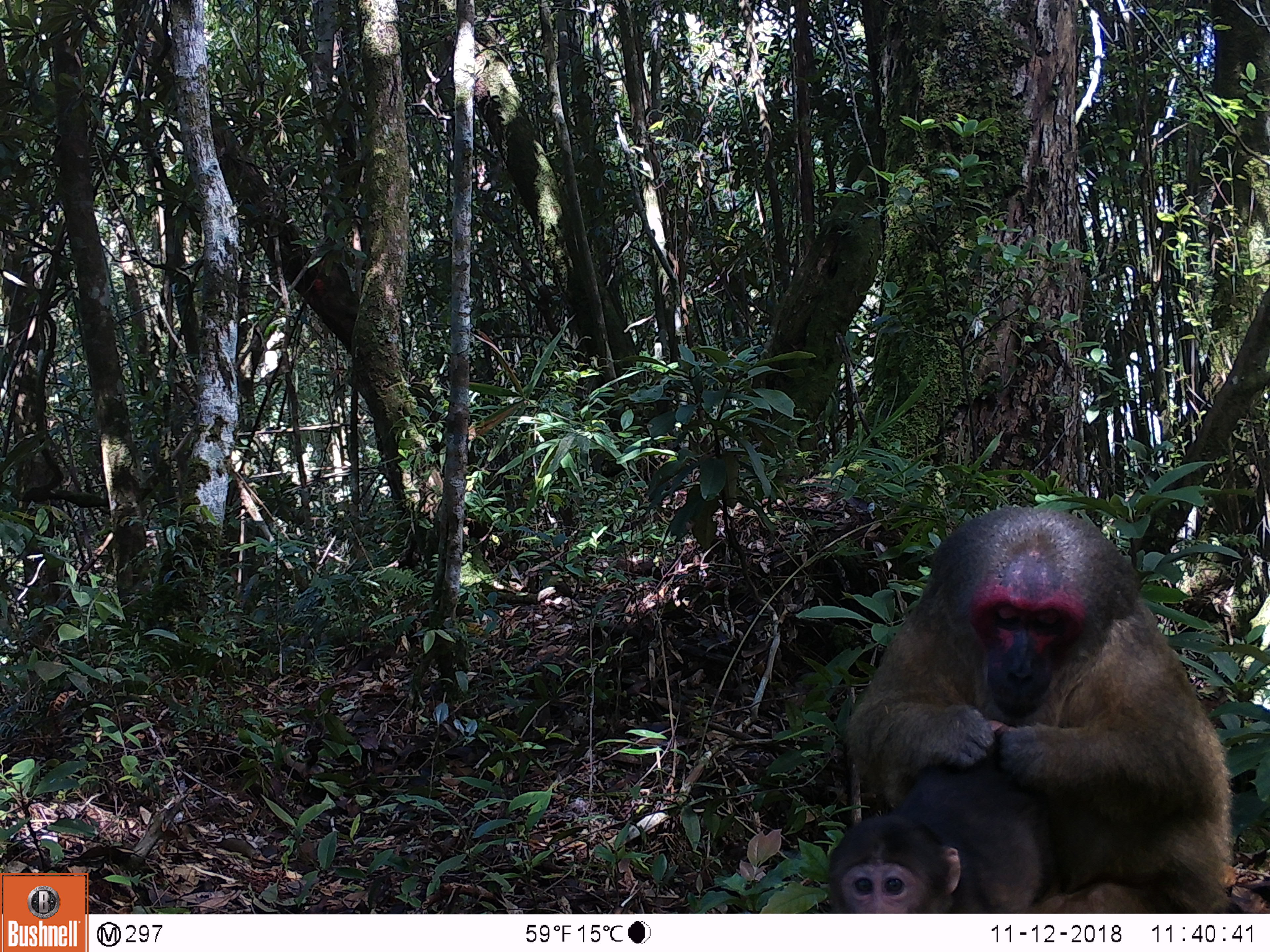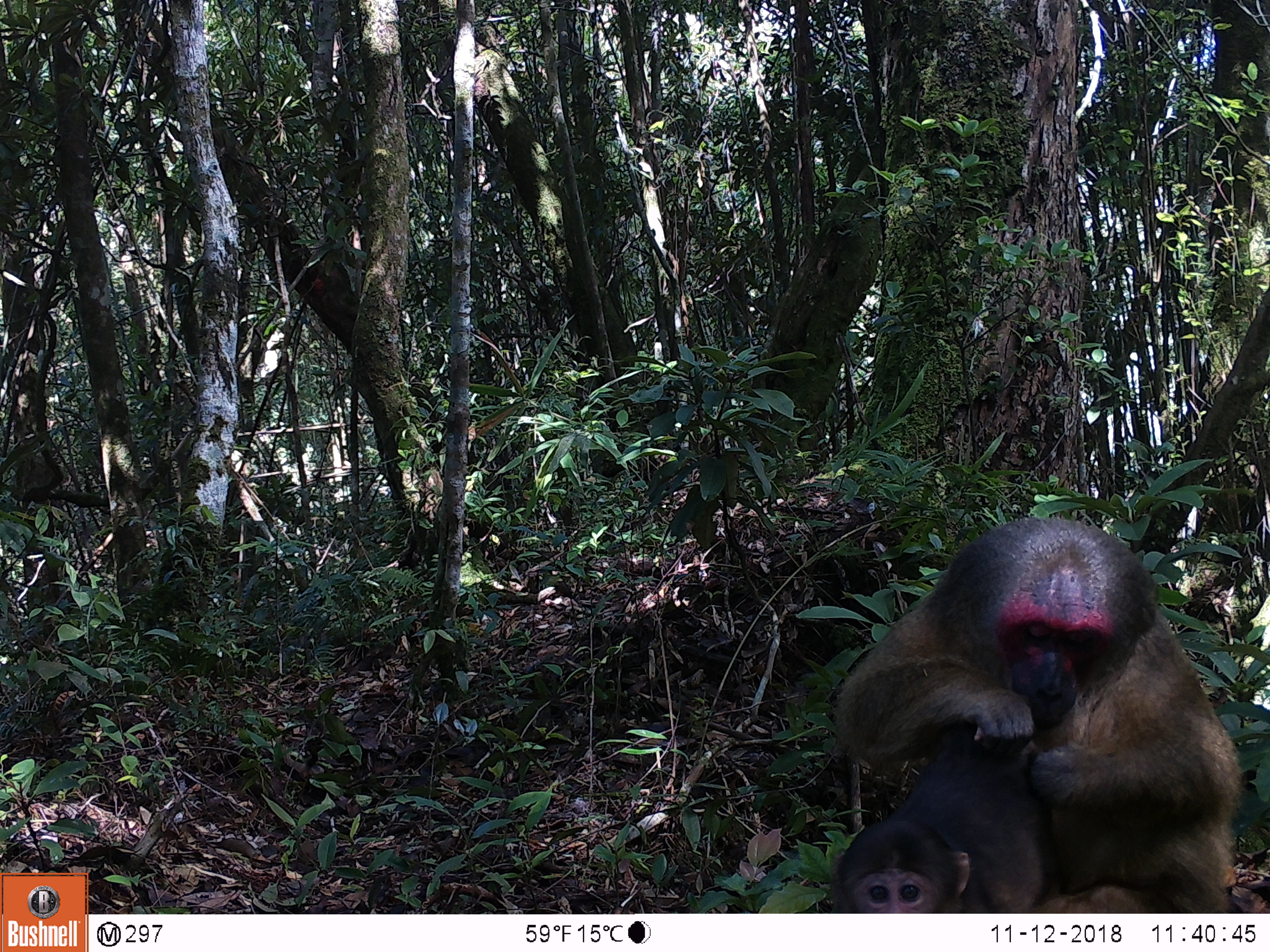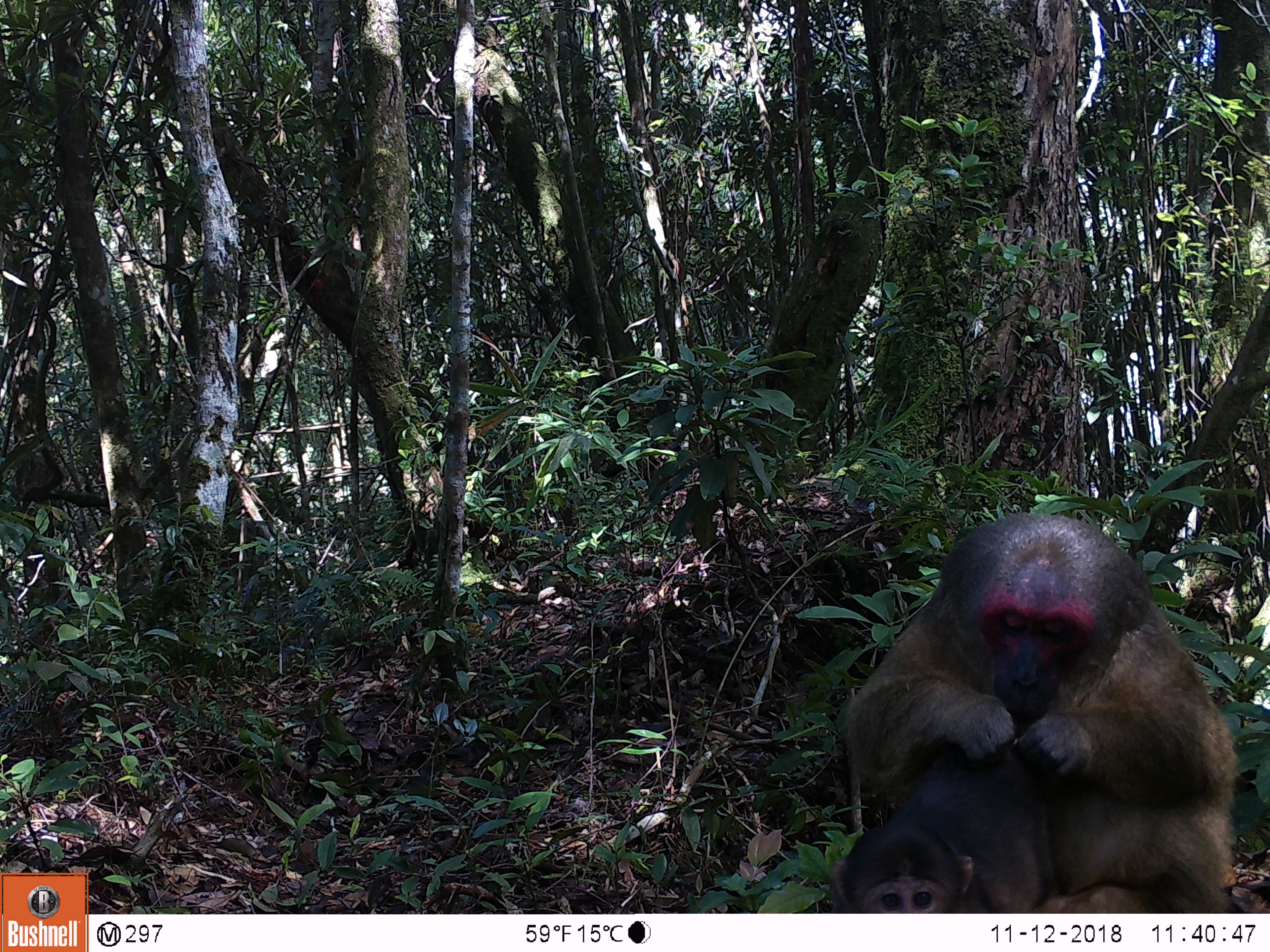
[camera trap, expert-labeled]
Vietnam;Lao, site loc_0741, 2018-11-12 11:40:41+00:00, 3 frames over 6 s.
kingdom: Animalia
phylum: Chordata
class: Mammalia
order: Primates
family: Cercopithecidae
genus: Macaca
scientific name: Macaca arctoides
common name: stump-tailed macaque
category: stump tailed macaque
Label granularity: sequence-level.